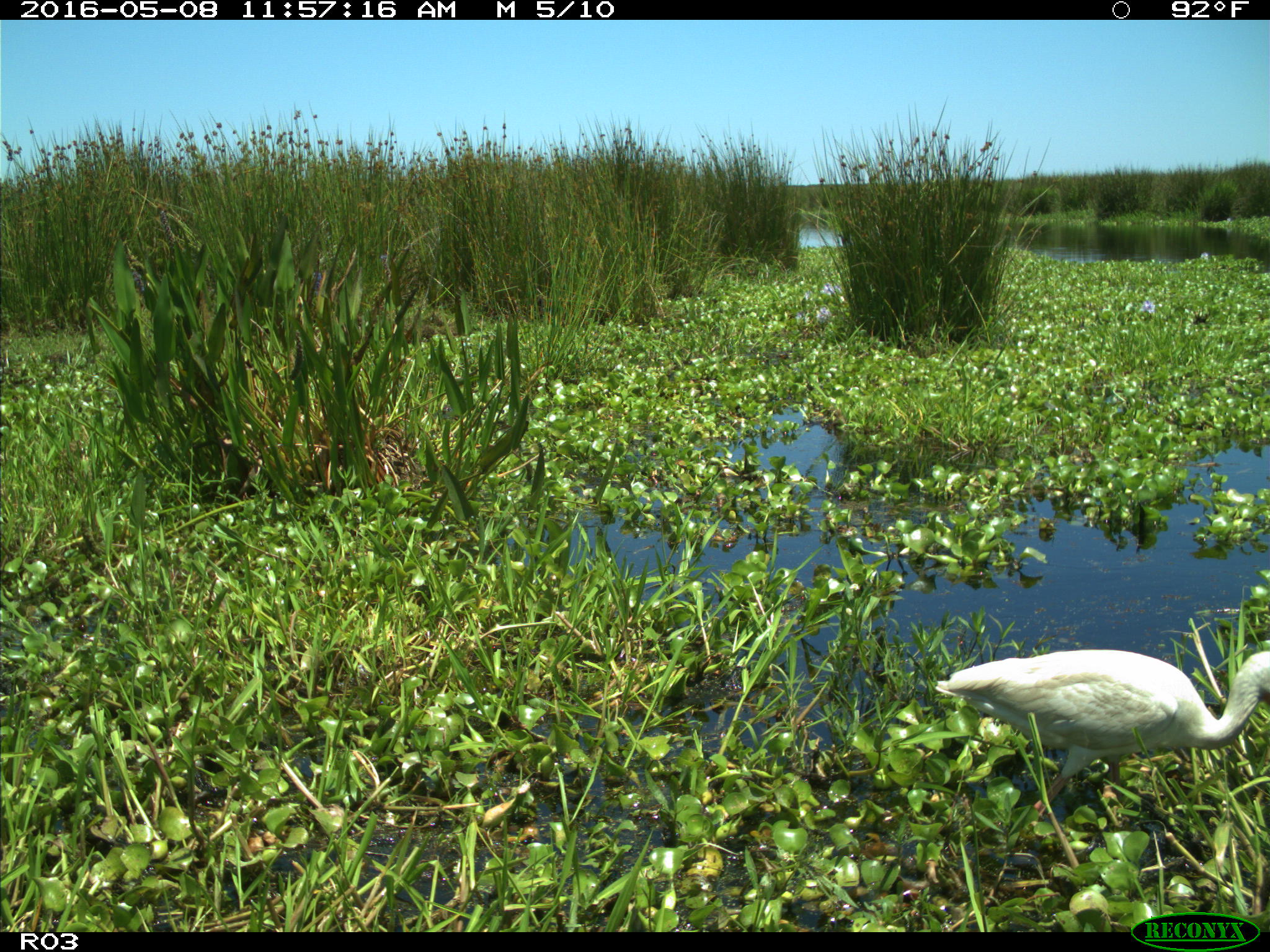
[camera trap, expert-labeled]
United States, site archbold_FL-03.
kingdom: Animalia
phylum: Chordata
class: Aves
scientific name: Aves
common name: birds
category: unidentified bird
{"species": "unidentified bird (birds) (Aves)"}